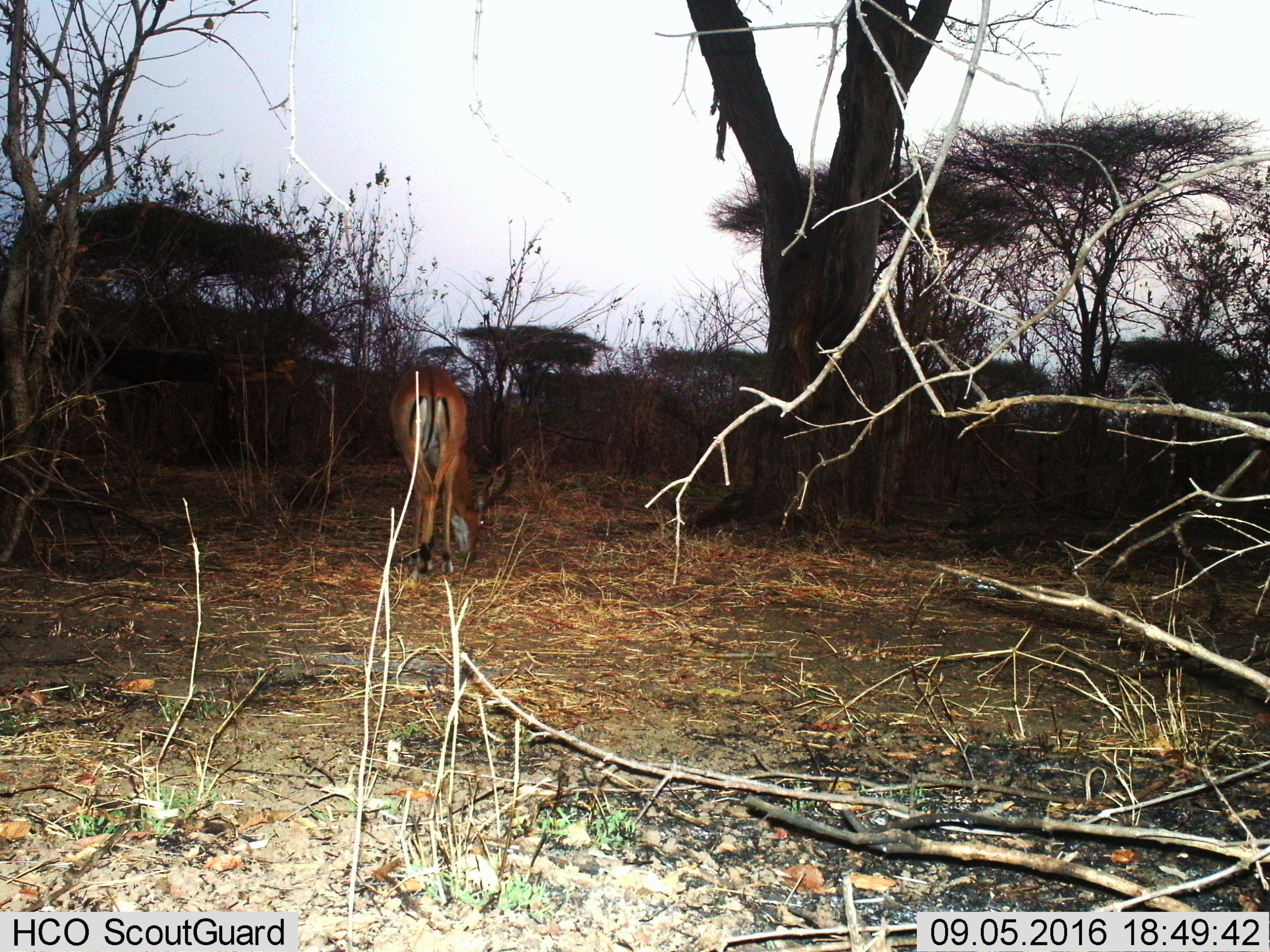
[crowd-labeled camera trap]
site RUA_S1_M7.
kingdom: Animalia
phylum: Chordata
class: Mammalia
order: Artiodactyla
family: Bovidae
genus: Aepyceros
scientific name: Aepyceros melampus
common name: impala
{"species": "impala (Aepyceros melampus)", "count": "1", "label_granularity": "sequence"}